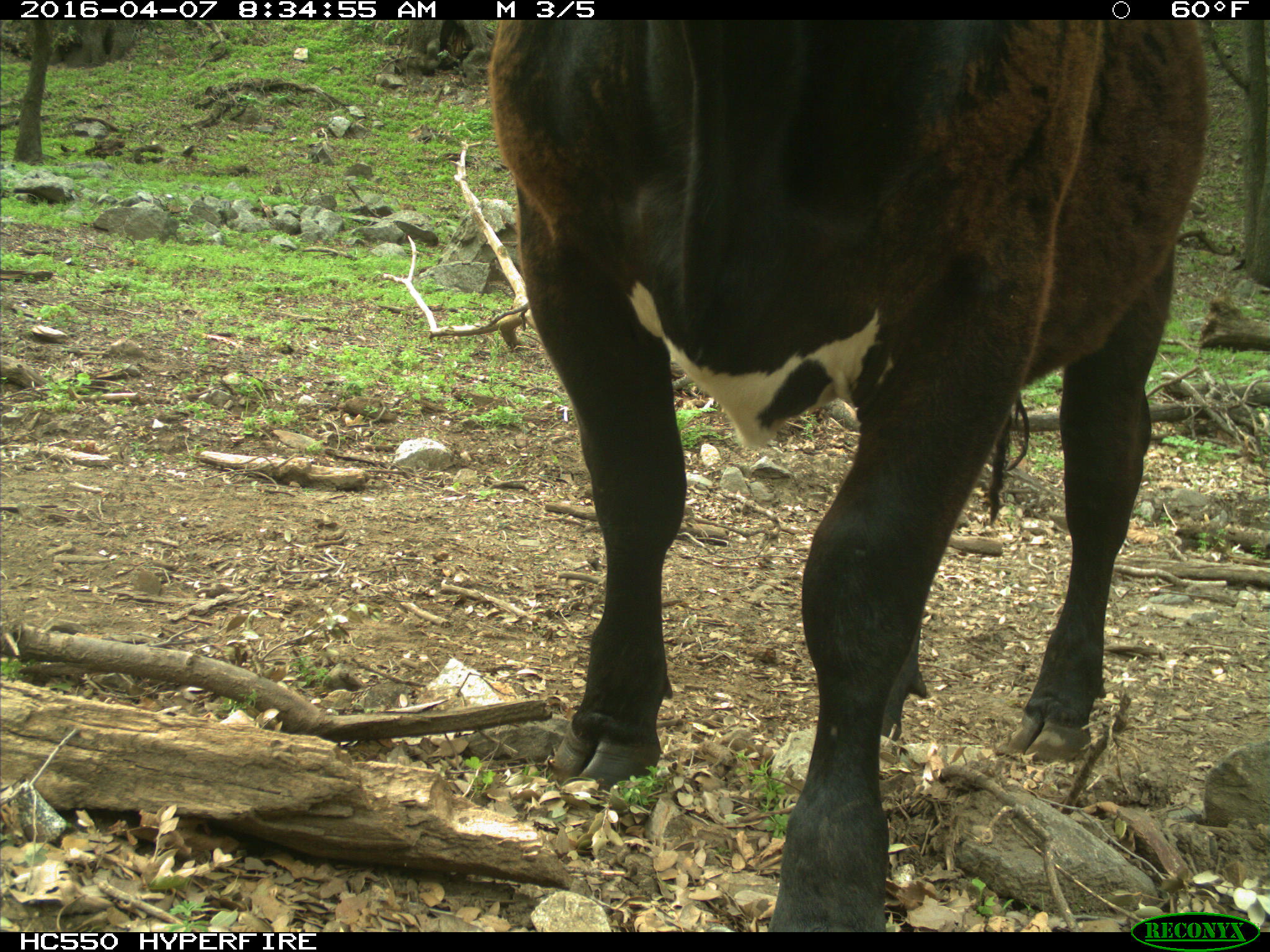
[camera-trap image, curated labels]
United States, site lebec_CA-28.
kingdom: Animalia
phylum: Chordata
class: Mammalia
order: Artiodactyla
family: Bovidae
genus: Bos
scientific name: Bos taurus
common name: domestic cow